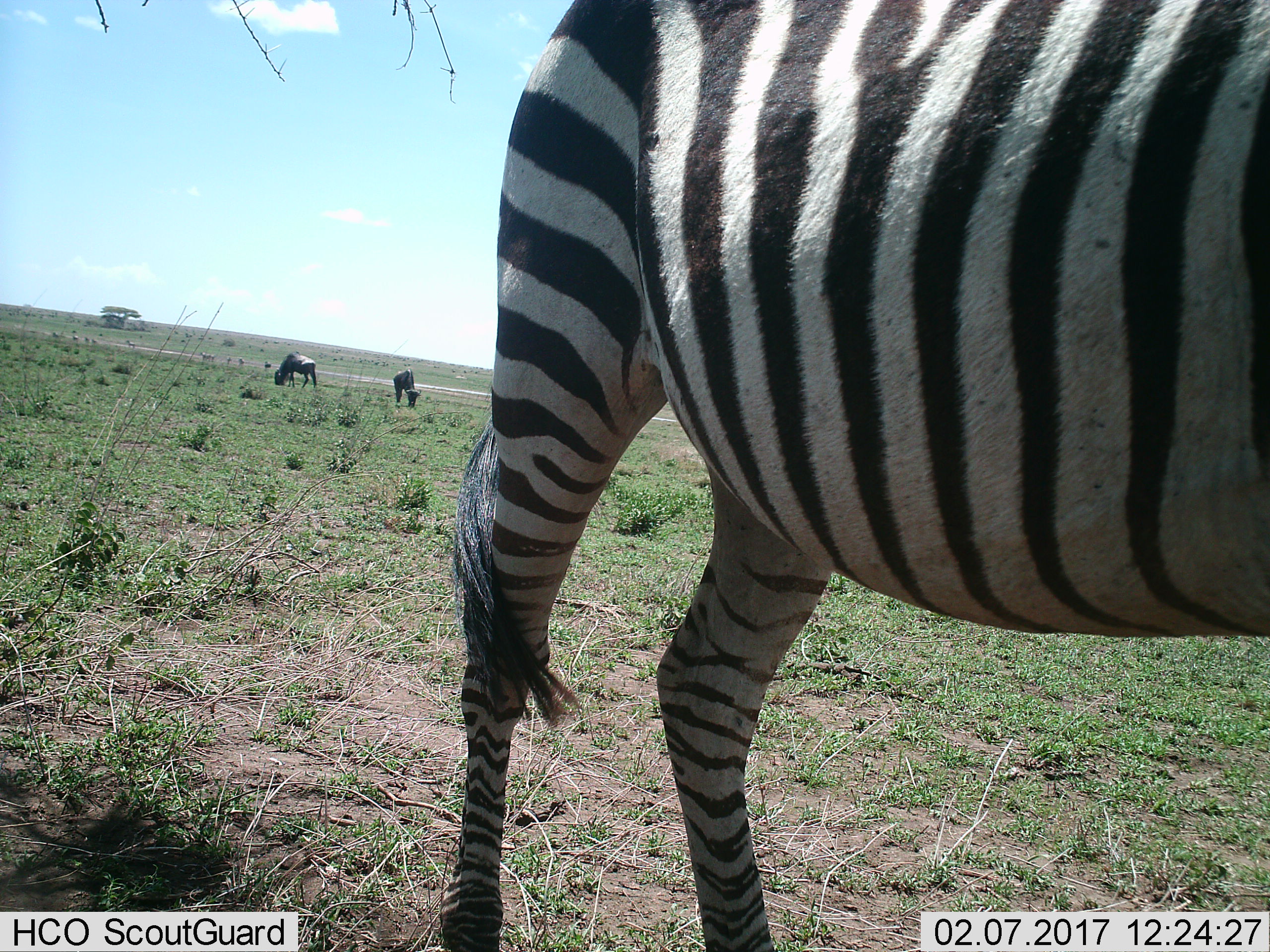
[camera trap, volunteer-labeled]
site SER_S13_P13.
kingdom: Animalia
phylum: Chordata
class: Mammalia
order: Artiodactyla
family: Bovidae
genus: Connochaetes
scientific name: Connochaetes taurinus taurinus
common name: blue wildebeest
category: wildebeestblue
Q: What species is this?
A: Wildebeestblue (blue wildebeest) (Connochaetes taurinus taurinus).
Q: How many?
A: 2.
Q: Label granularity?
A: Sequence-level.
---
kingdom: Animalia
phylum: Chordata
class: Mammalia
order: Perissodactyla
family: Equidae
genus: Equus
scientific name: Equus quagga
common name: plains zebra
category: zebraplains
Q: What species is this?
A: Zebraplains (plains zebra) (Equus quagga).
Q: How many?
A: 1.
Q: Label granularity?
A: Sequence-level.